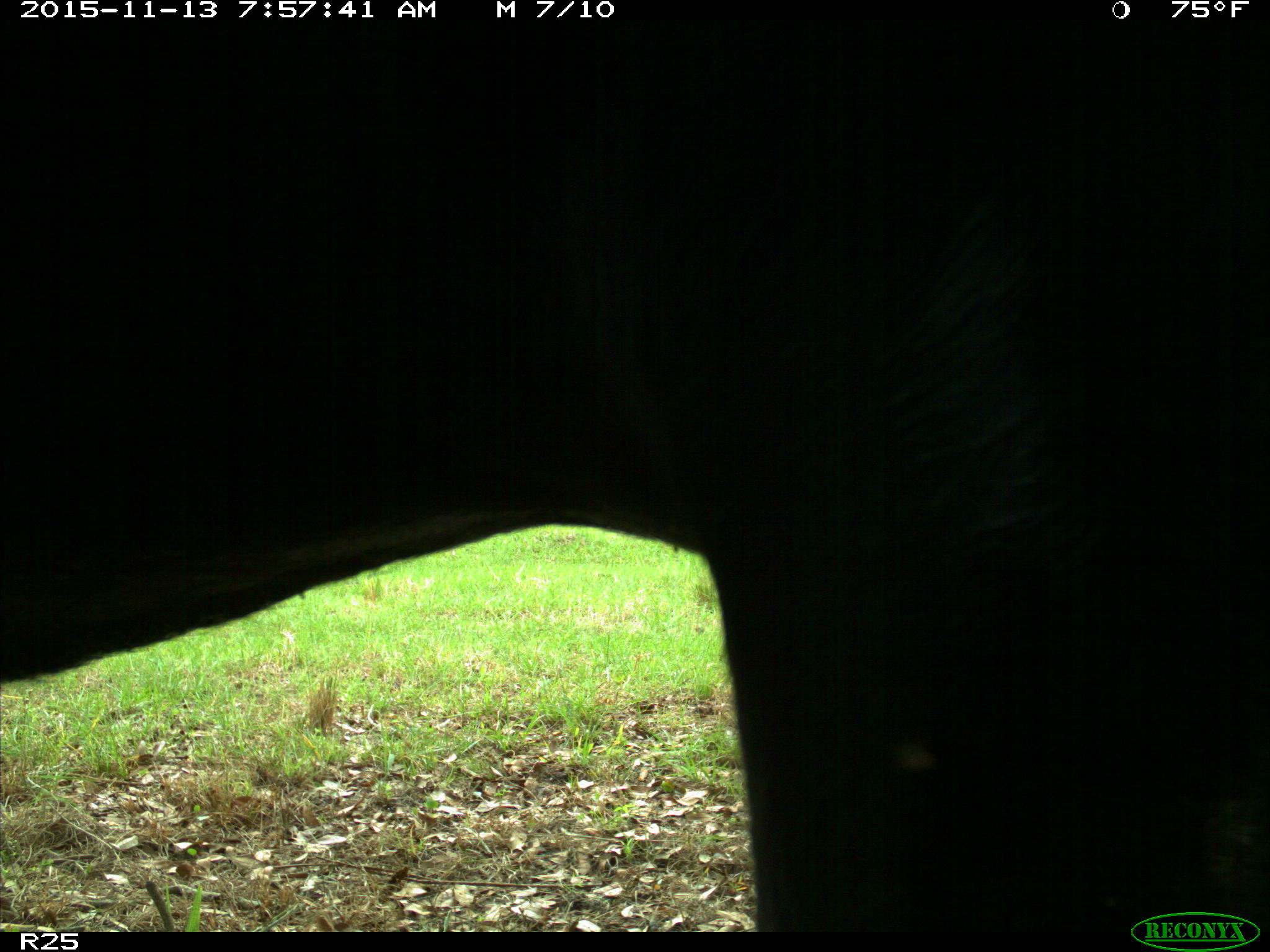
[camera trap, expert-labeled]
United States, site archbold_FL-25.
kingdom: Animalia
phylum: Chordata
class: Mammalia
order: Artiodactyla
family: Bovidae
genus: Bos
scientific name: Bos taurus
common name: domestic cow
Bos taurus (domestic cow).